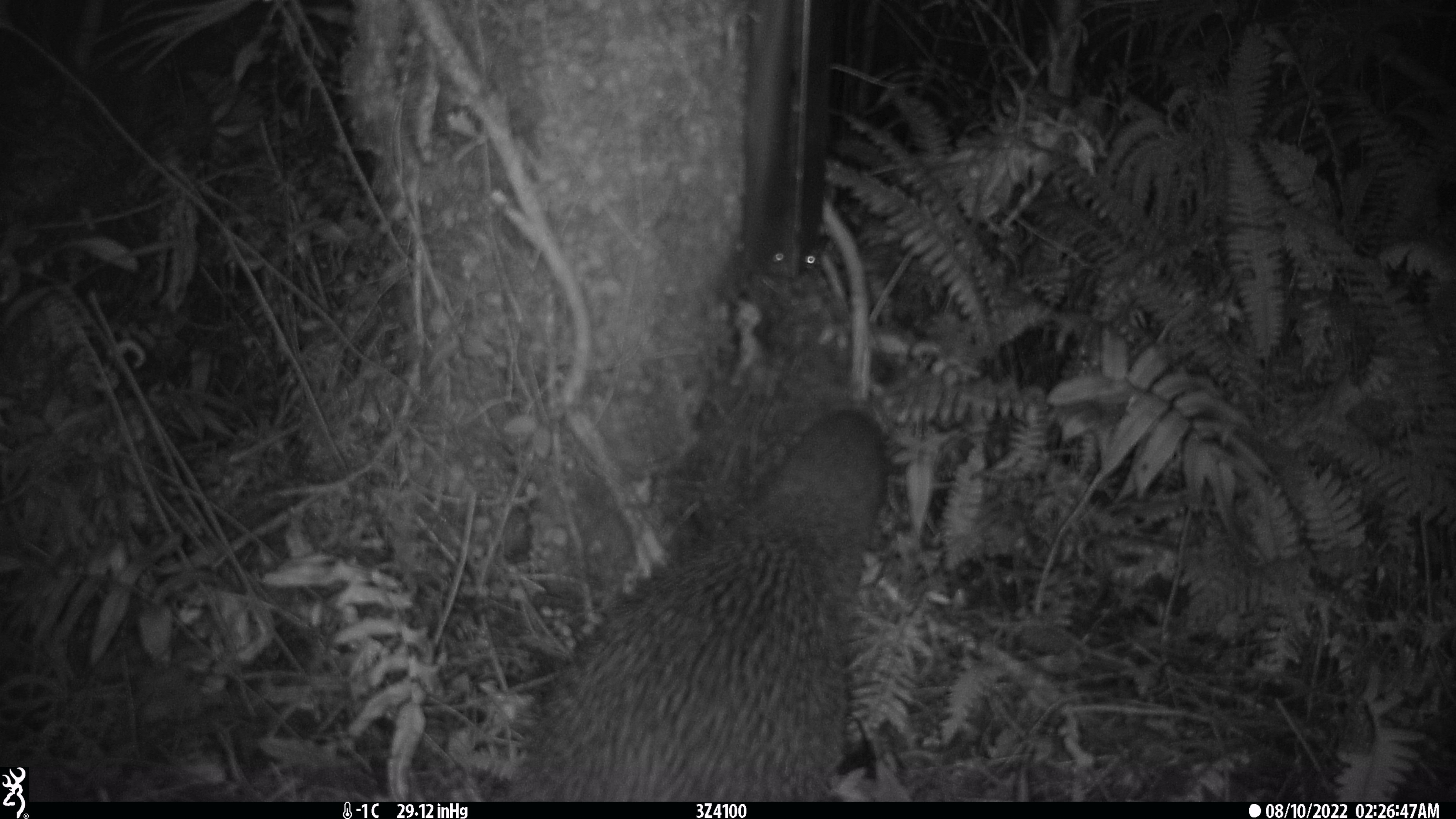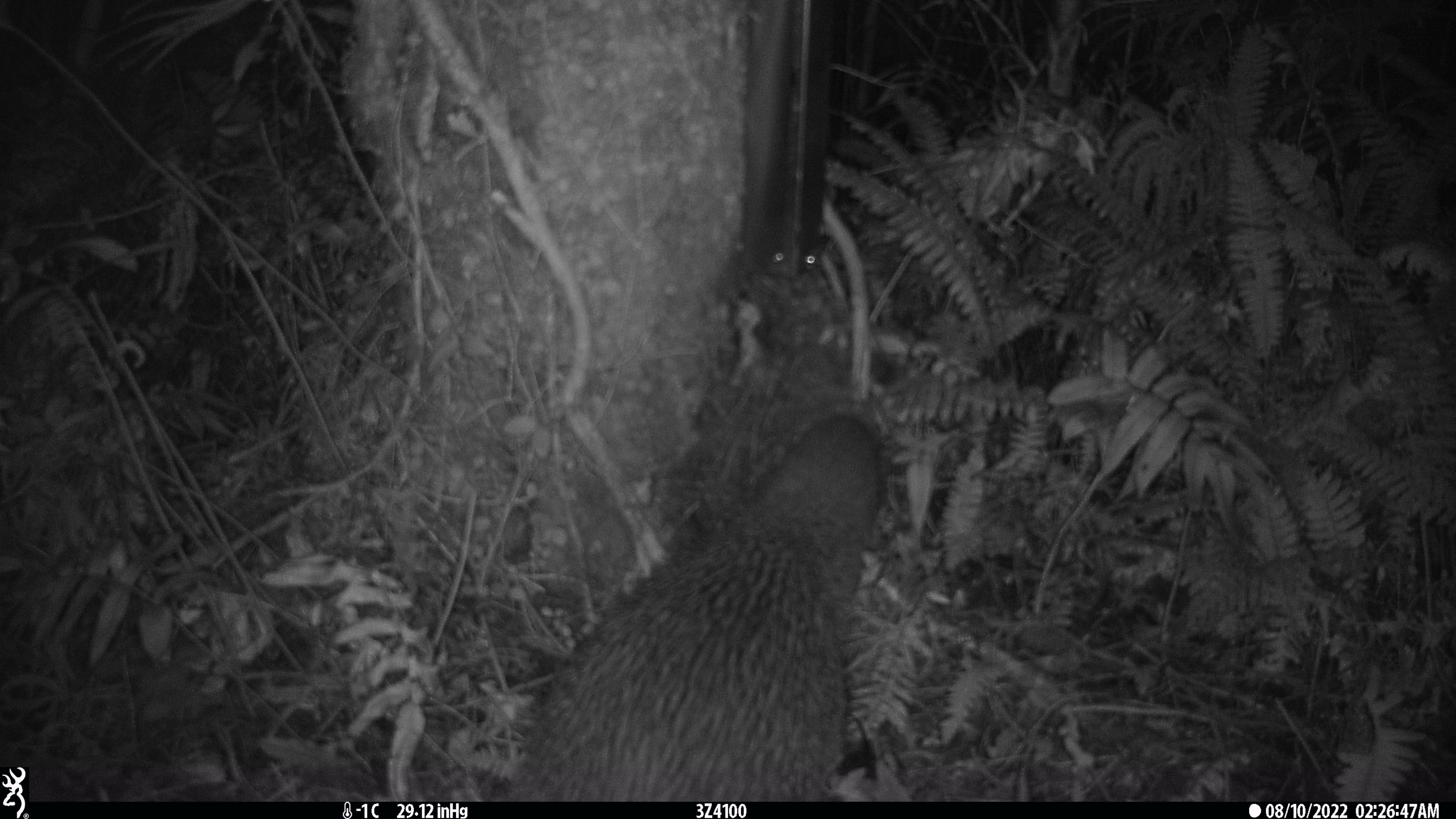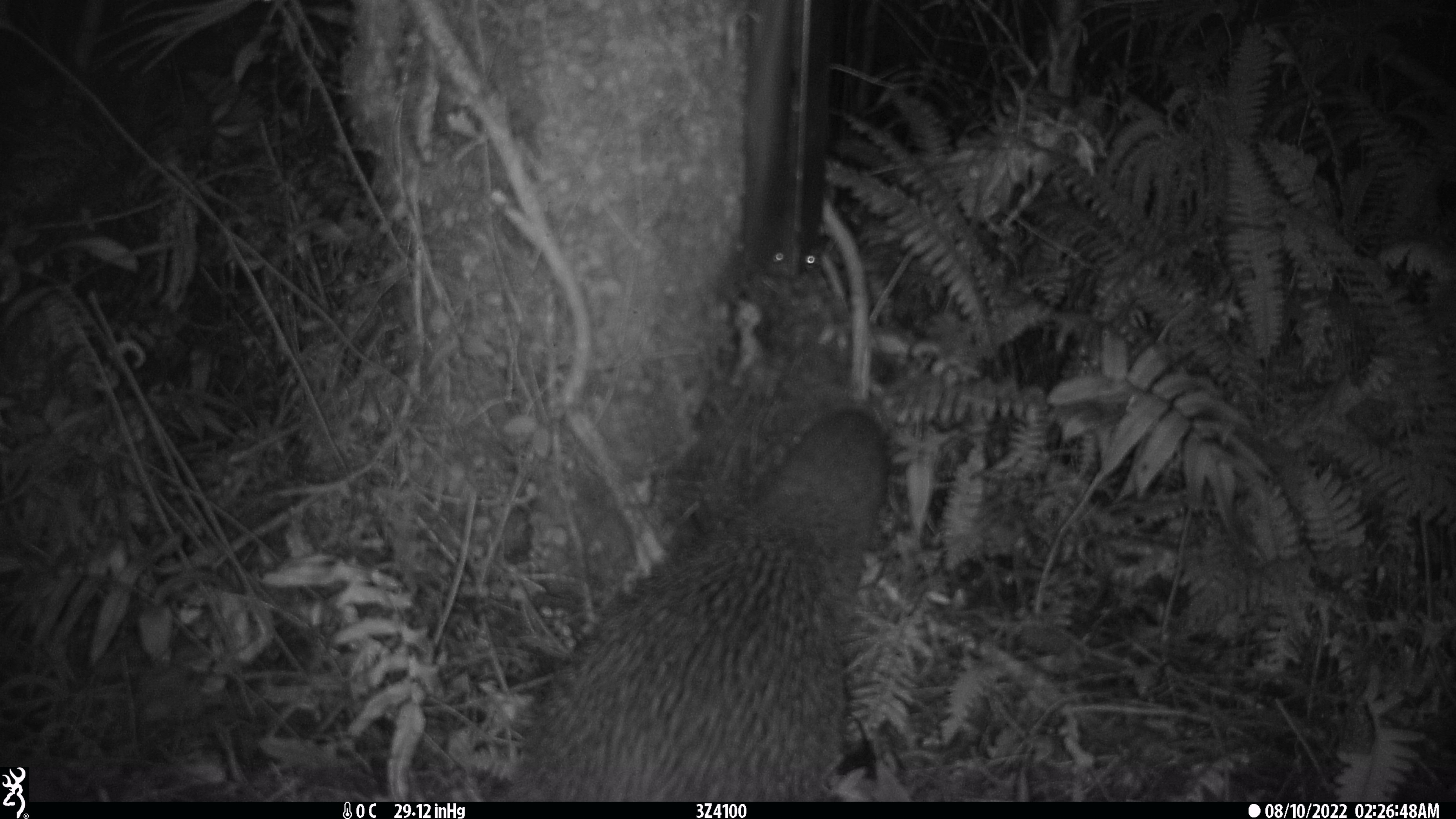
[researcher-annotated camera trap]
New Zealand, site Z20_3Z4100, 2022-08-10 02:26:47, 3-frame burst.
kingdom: Animalia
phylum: Chordata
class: Aves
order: Apterygiformes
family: Apterygidae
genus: Apteryx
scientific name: Apteryx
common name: kiwi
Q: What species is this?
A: Kiwi (Apteryx).